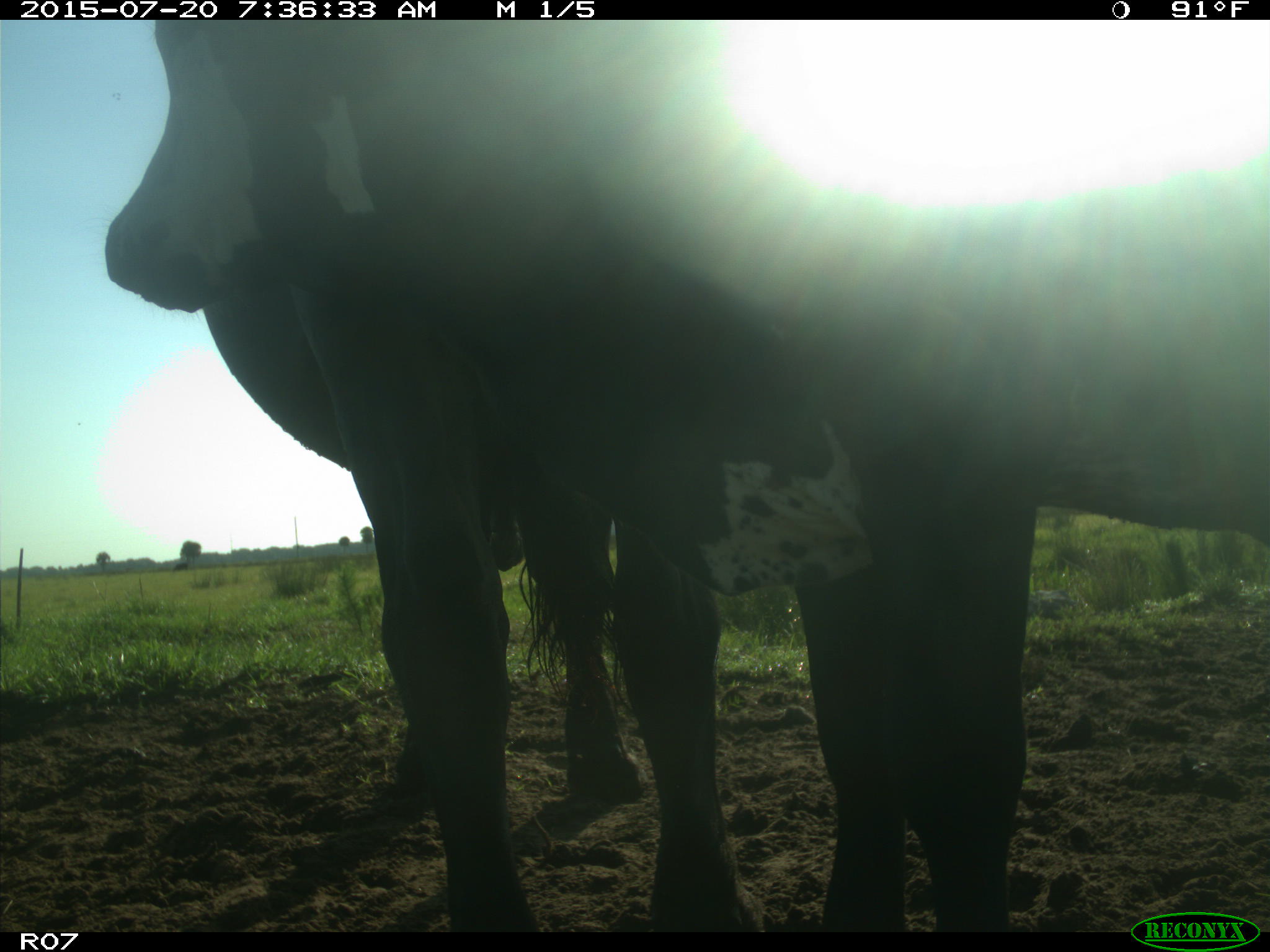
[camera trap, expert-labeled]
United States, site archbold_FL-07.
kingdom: Animalia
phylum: Chordata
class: Mammalia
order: Artiodactyla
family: Bovidae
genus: Bos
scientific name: Bos taurus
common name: domestic cow